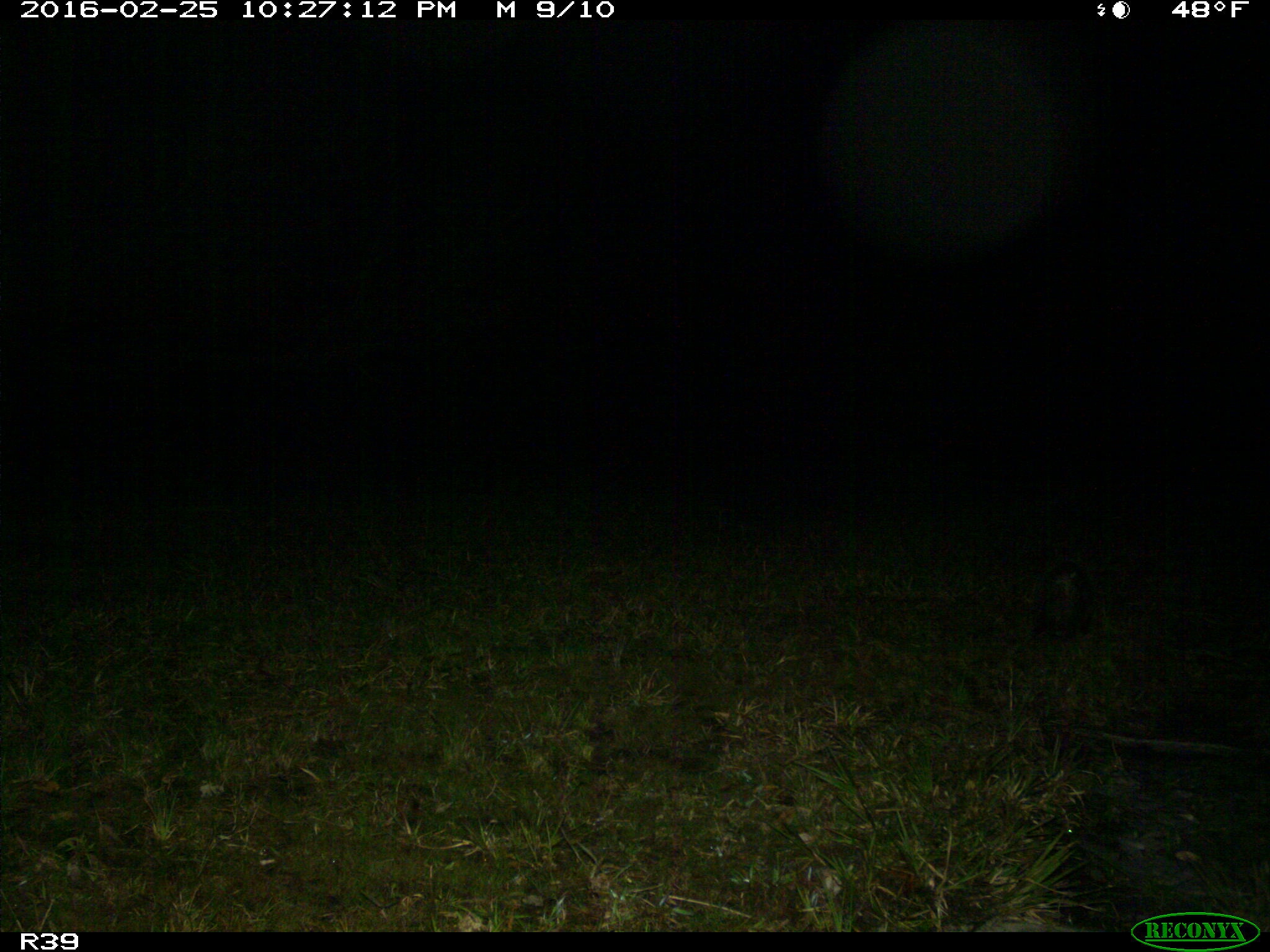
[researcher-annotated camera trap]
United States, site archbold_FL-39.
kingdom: Animalia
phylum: Chordata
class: Mammalia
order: Didelphimorphia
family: Didelphidae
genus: Didelphis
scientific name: Didelphis virginiana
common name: virginia opossum